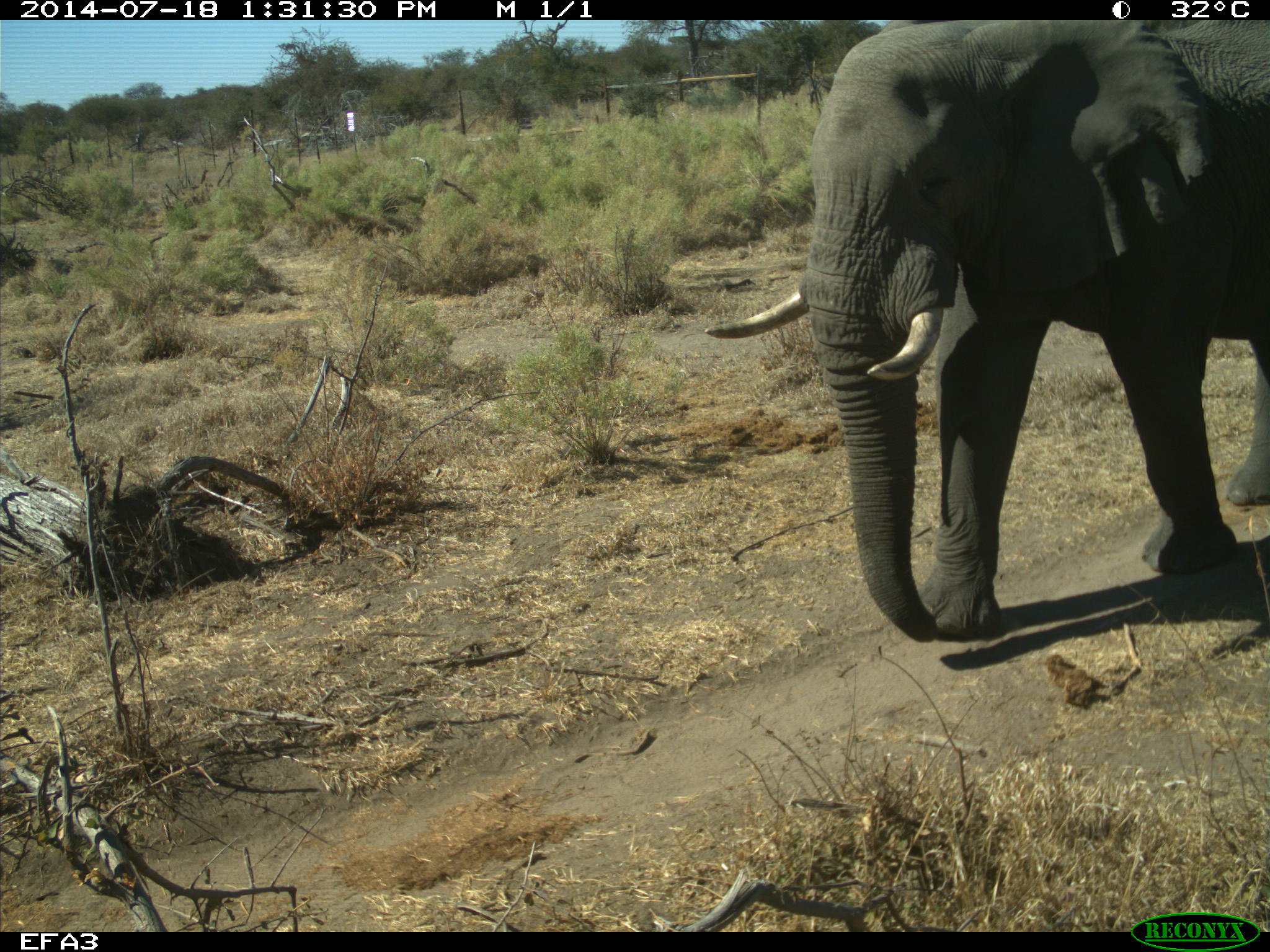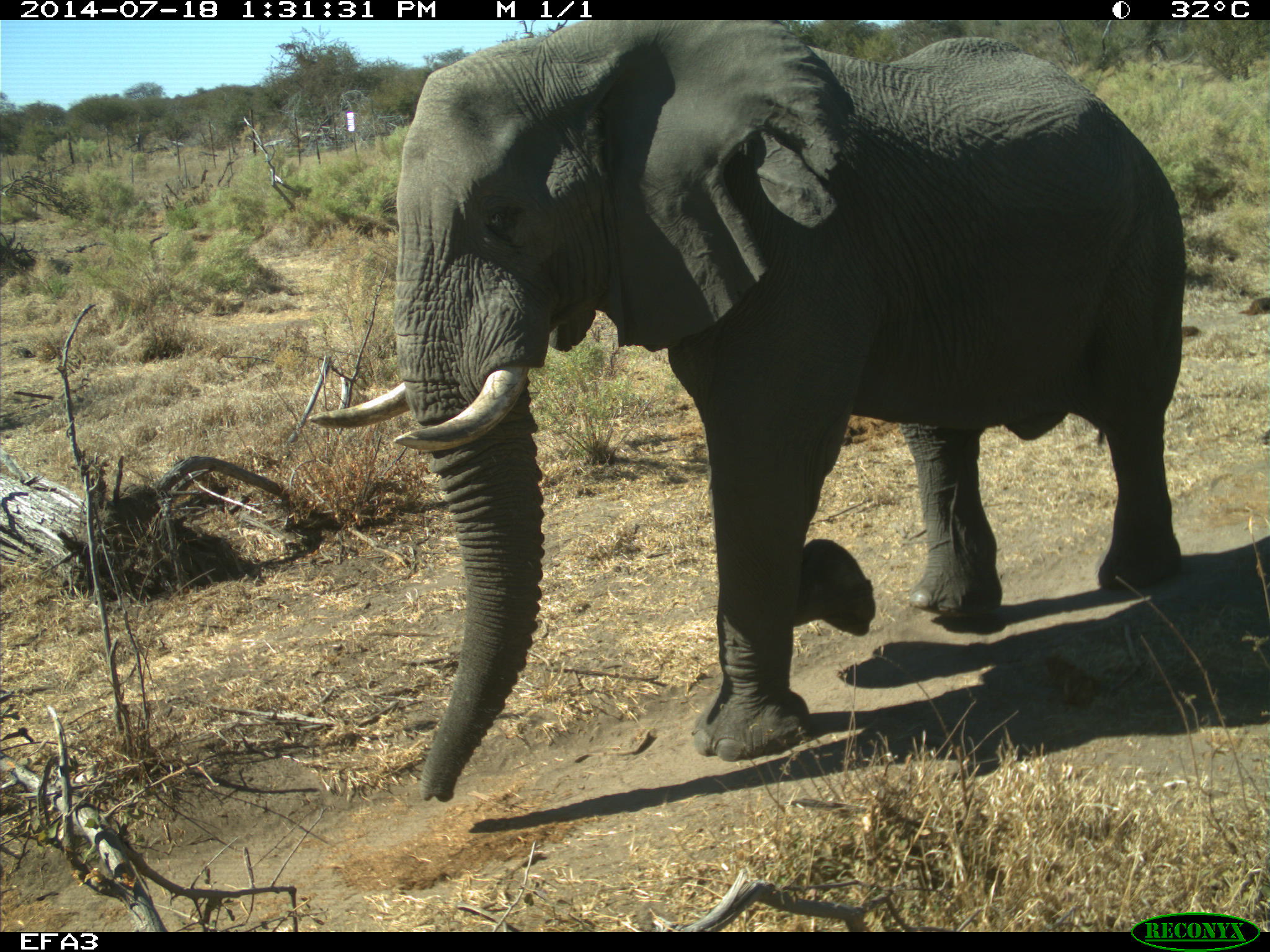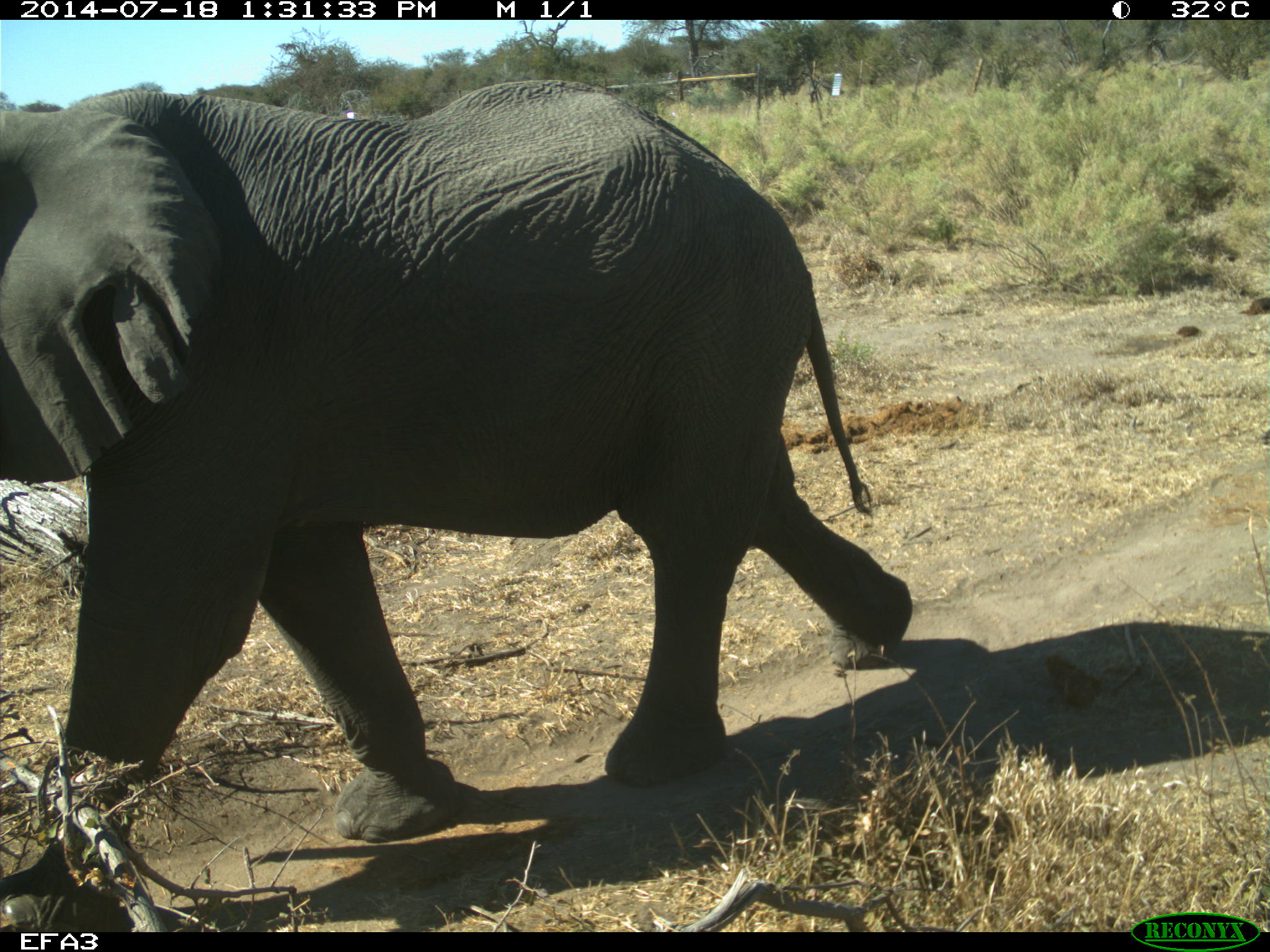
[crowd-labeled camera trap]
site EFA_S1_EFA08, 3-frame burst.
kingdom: Animalia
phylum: Chordata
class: Mammalia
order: Proboscidea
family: Elephantidae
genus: Loxodonta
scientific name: Loxodonta africana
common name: african bush elephant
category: elephant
Elephant (african bush elephant) (Loxodonta africana), count 1. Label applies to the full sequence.